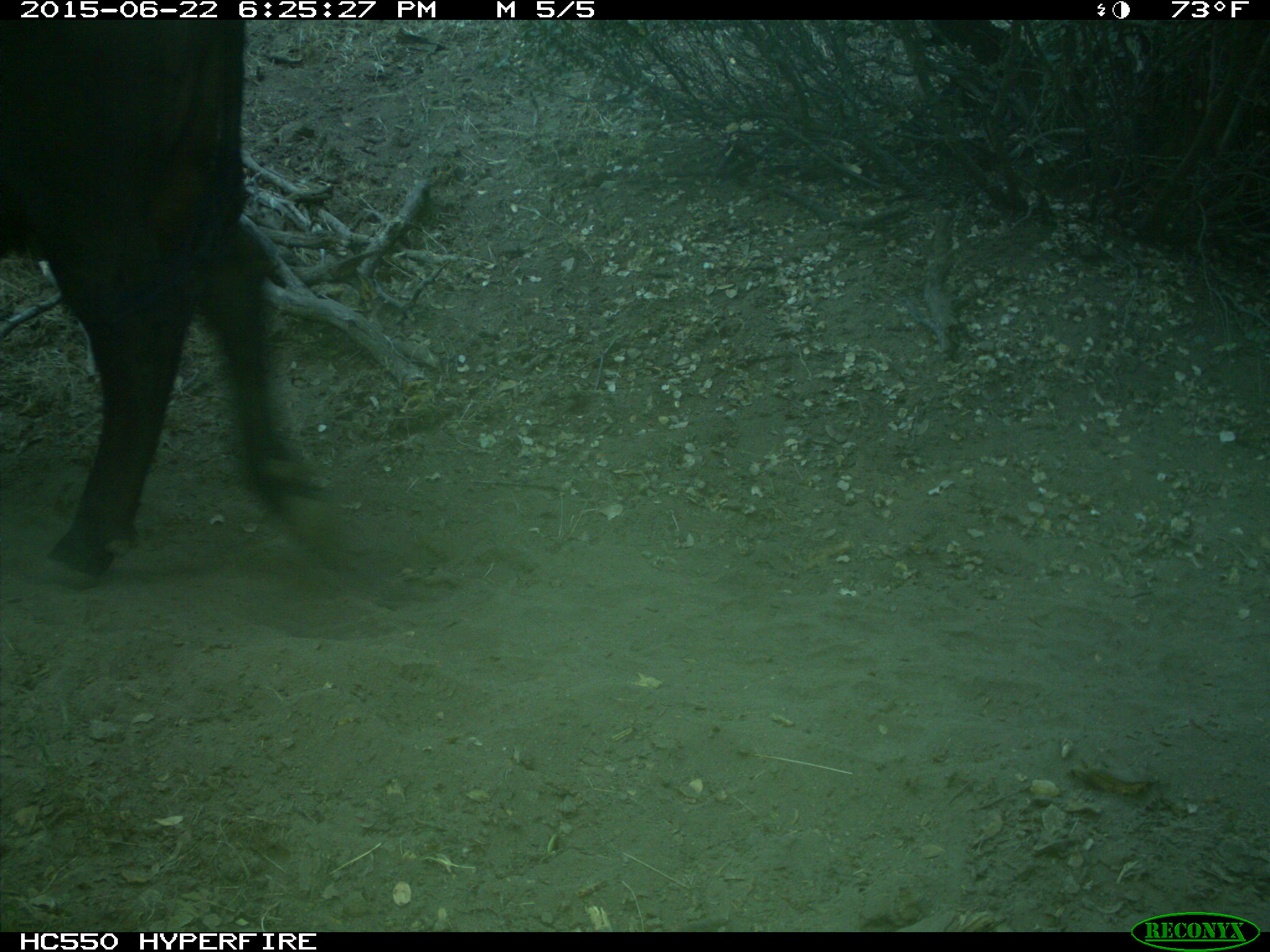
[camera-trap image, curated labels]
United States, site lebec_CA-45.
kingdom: Animalia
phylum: Chordata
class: Mammalia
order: Artiodactyla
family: Bovidae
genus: Bos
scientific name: Bos taurus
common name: domestic cow